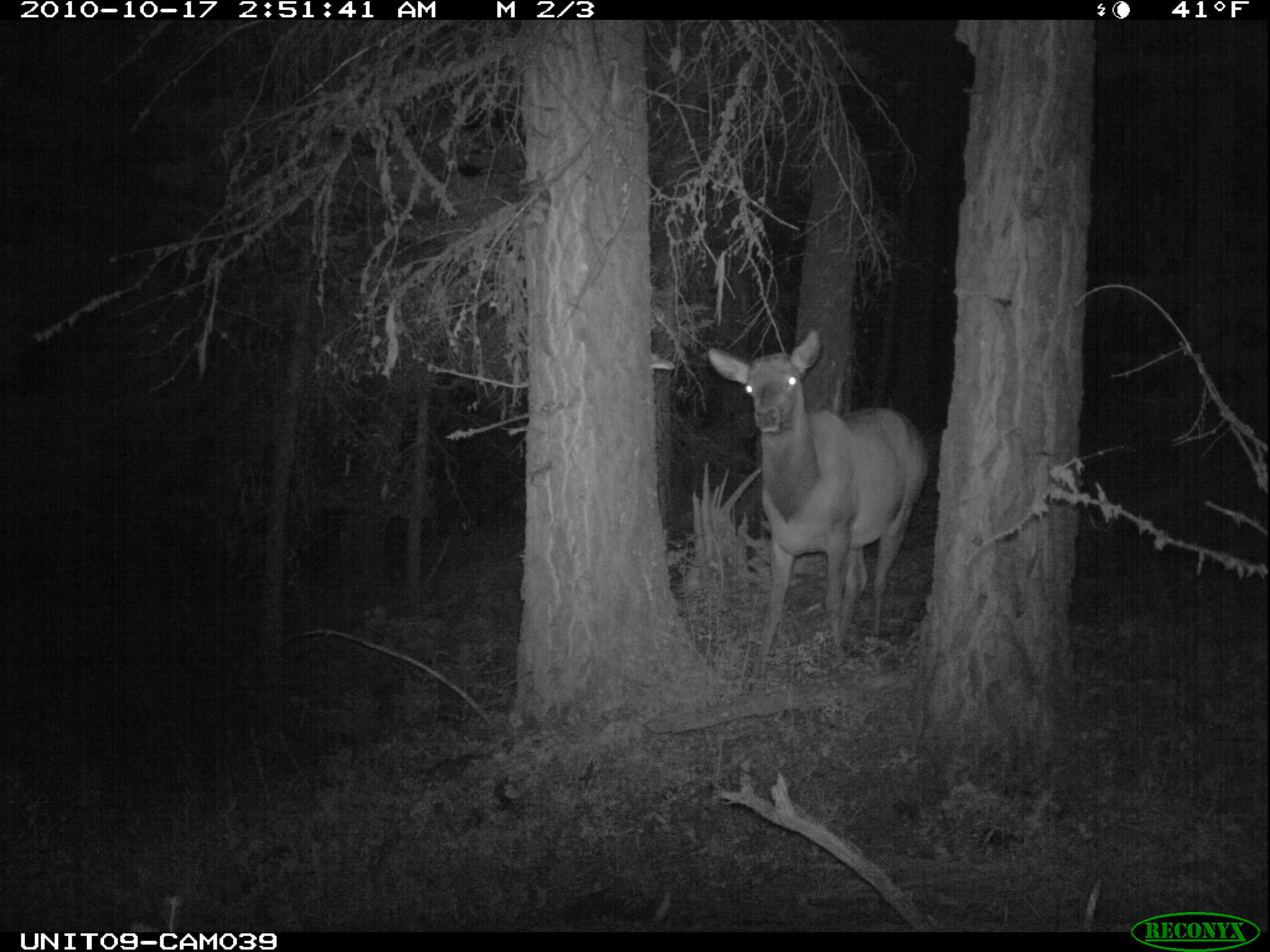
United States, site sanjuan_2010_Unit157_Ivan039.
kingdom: Animalia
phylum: Chordata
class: Mammalia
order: Artiodactyla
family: Cervidae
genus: Cervus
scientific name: Cervus elaphus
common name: red deer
Cervus elaphus (red deer).